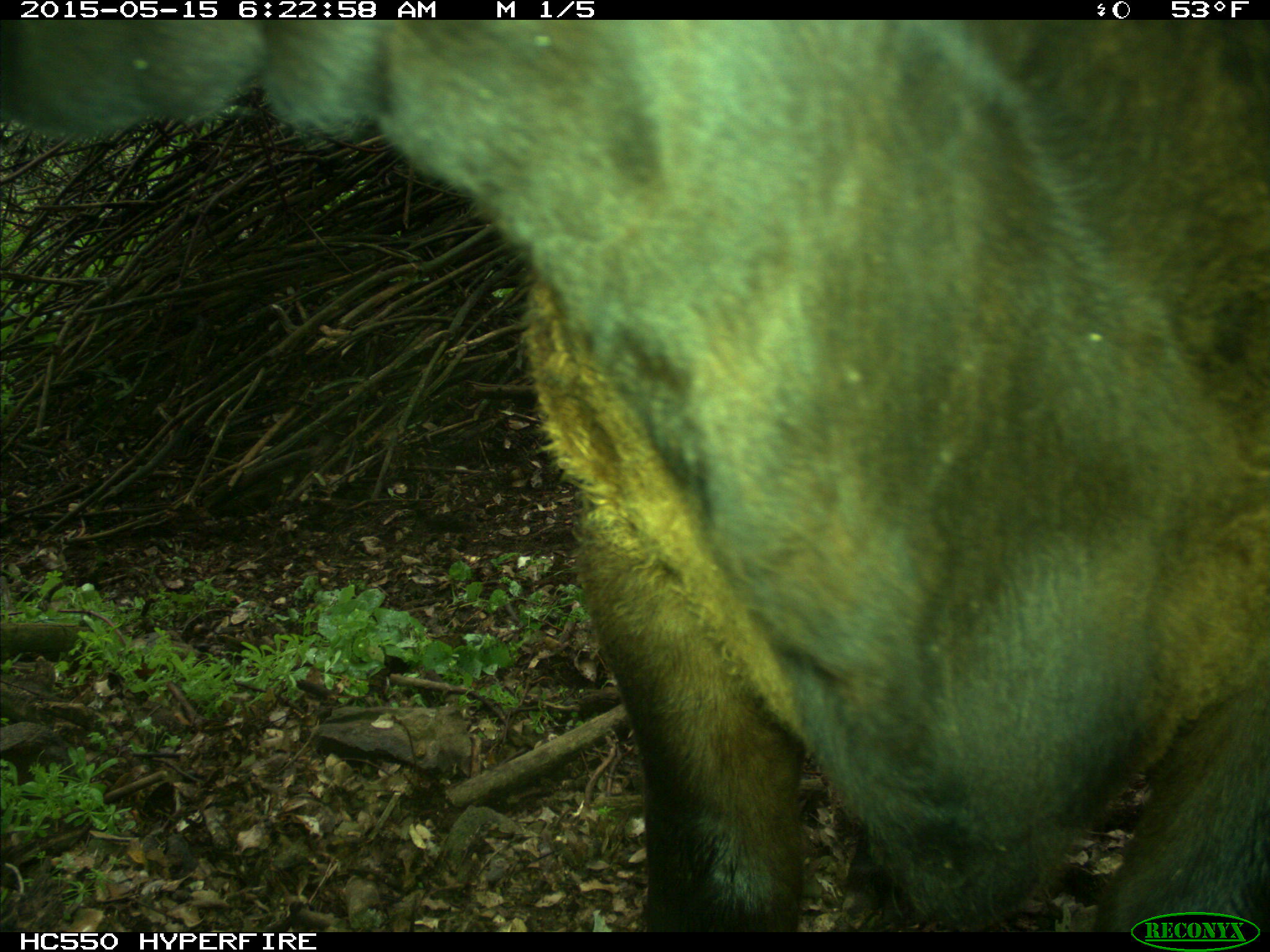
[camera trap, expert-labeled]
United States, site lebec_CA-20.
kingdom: Animalia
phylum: Chordata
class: Mammalia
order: Artiodactyla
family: Bovidae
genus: Bos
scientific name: Bos taurus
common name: domestic cow